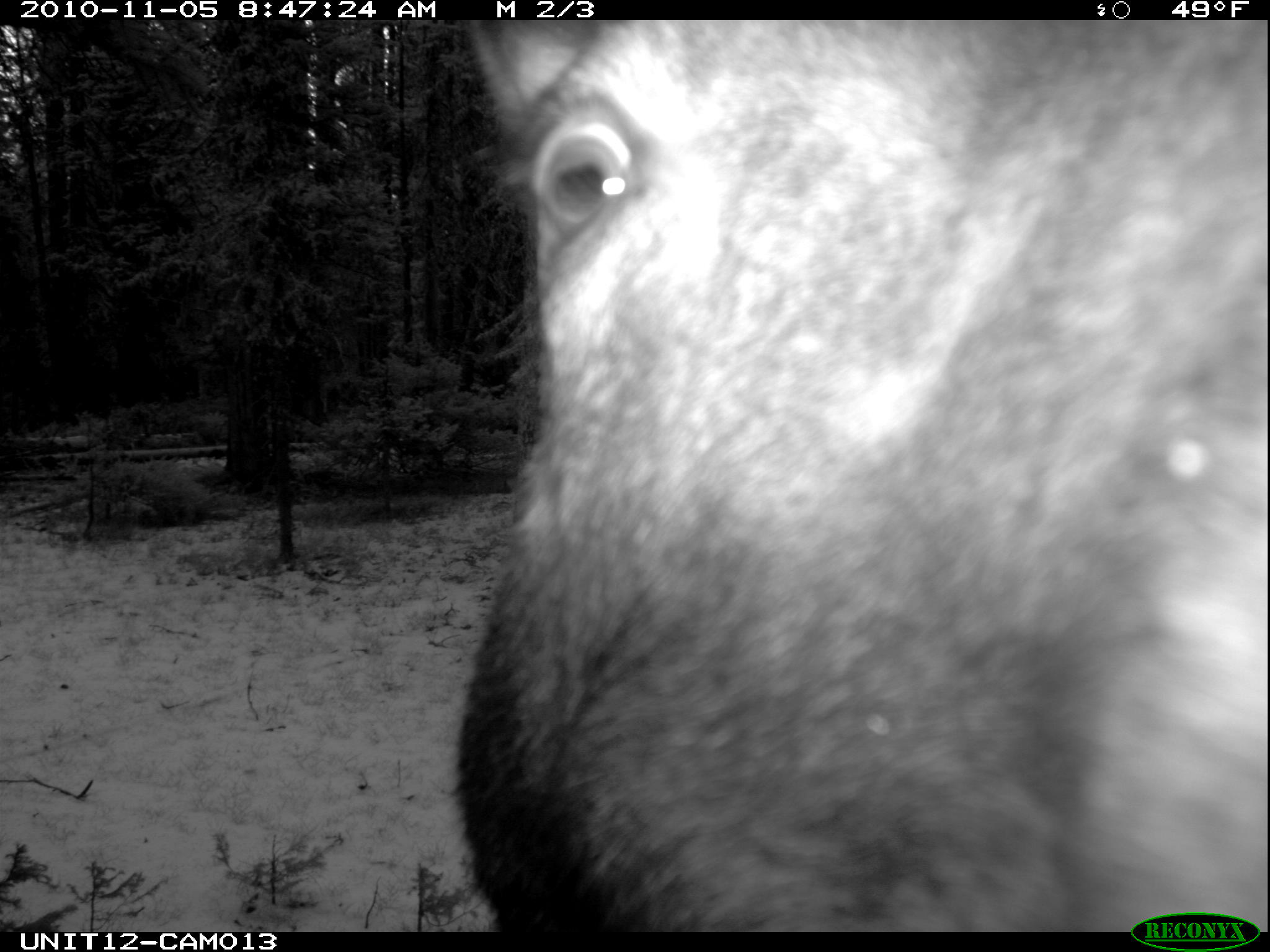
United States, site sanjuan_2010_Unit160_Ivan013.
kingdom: Animalia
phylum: Chordata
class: Mammalia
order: Artiodactyla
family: Cervidae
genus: Alces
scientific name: Alces alces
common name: moose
Alces alces (moose).